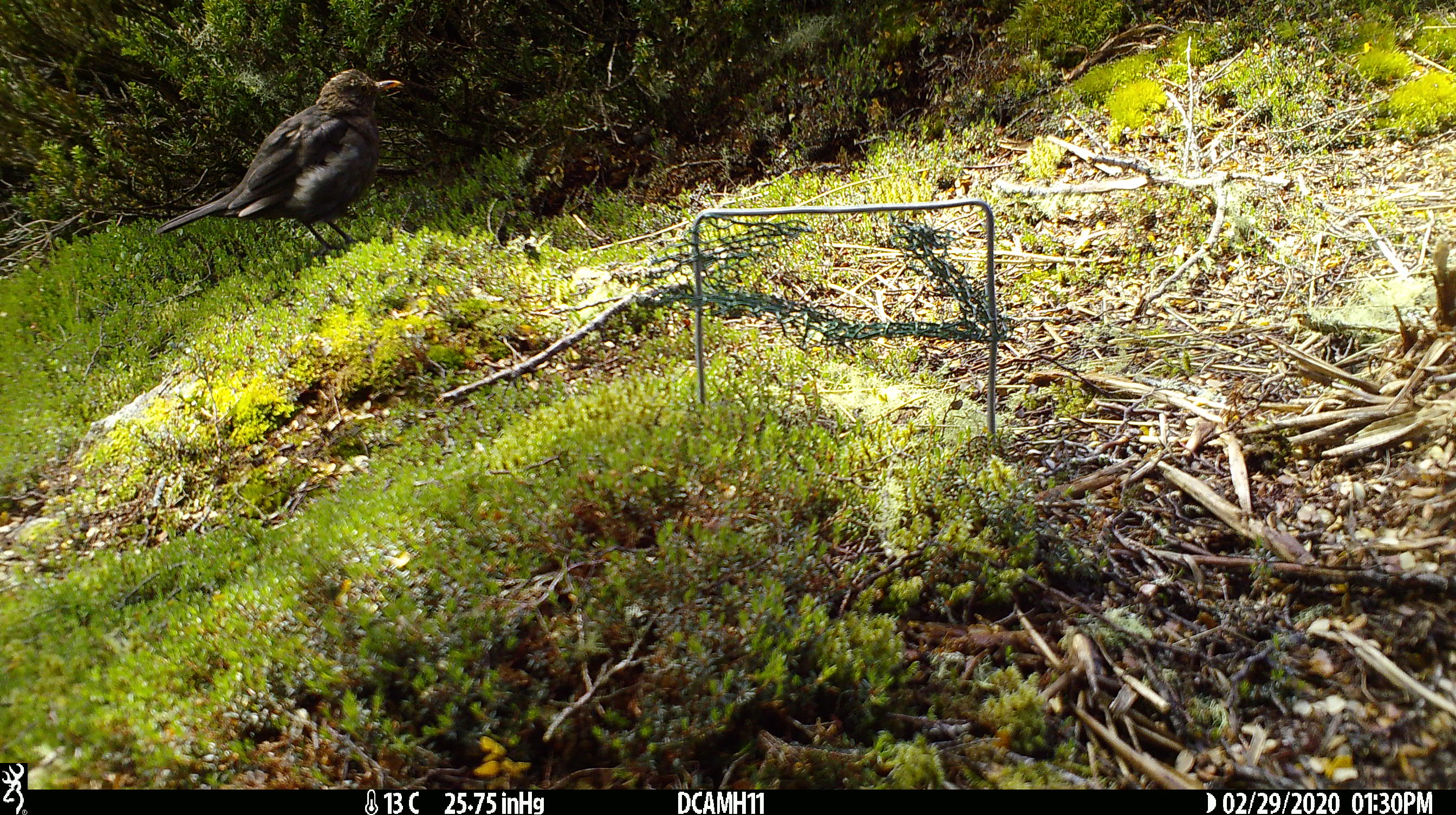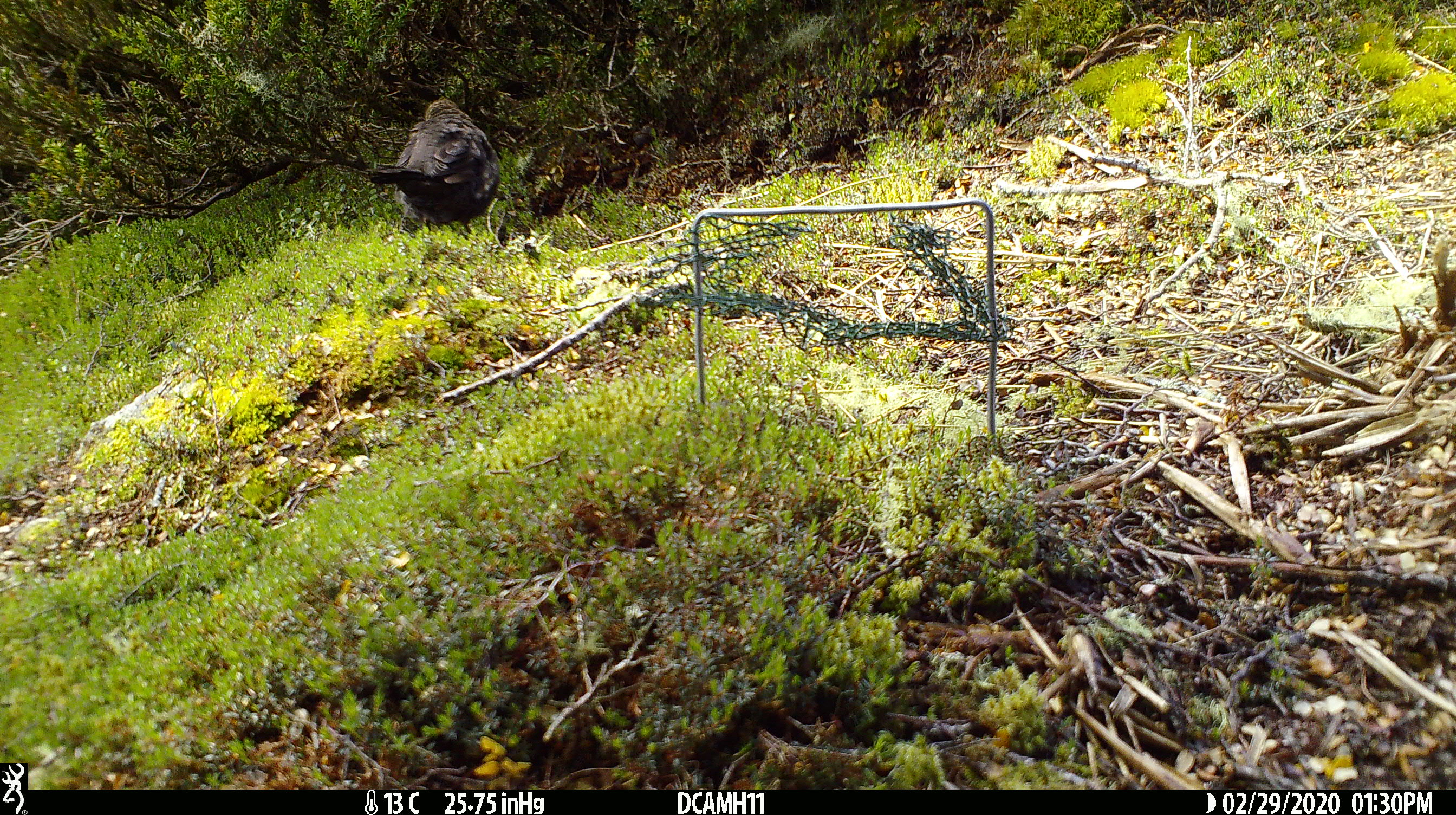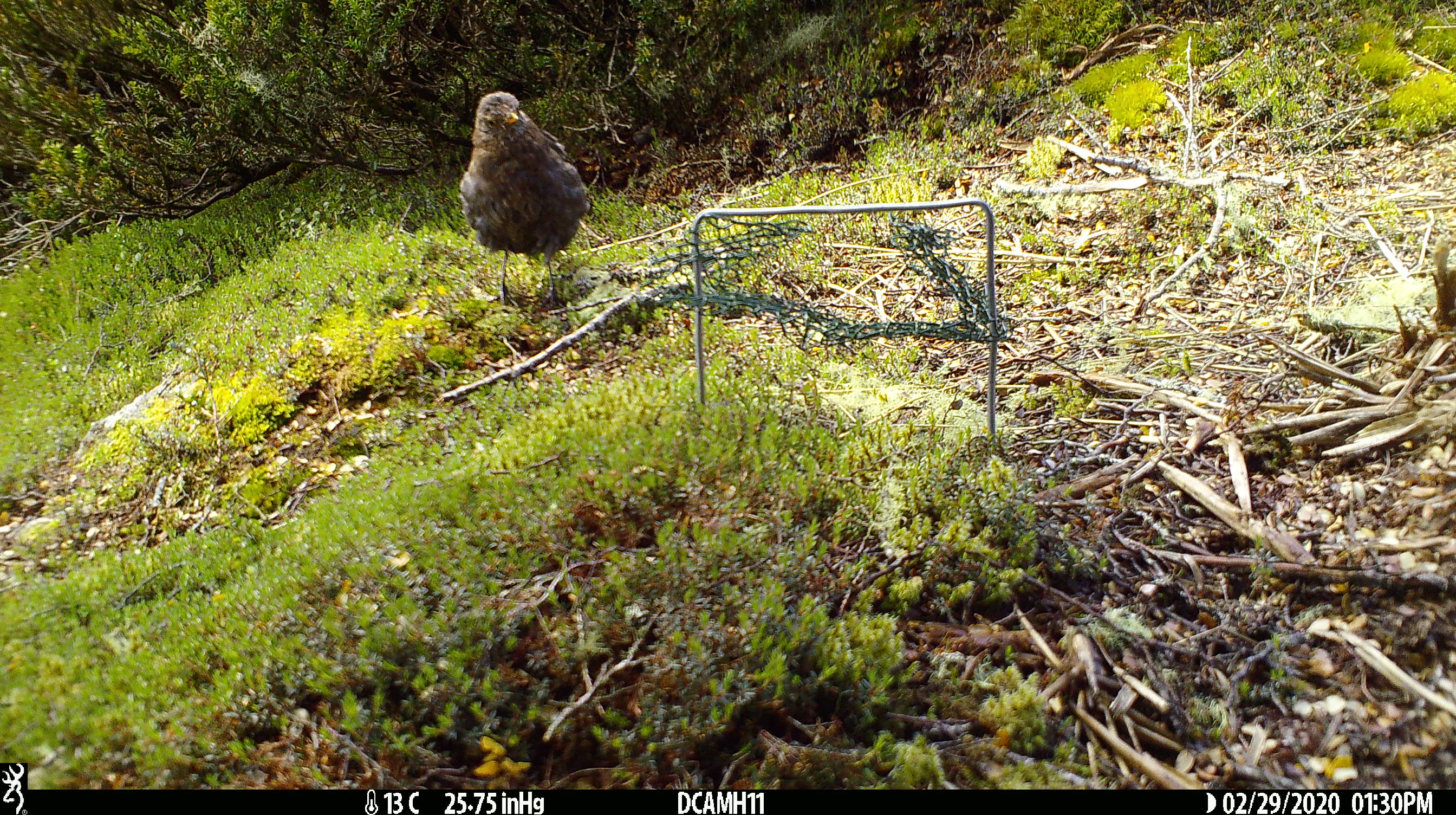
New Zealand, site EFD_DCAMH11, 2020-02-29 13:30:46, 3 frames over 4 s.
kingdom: Animalia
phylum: Chordata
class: Aves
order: Passeriformes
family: Turdidae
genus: Turdus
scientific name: Turdus merula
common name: eurasian blackbird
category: blackbird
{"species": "blackbird (eurasian blackbird) (Turdus merula)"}